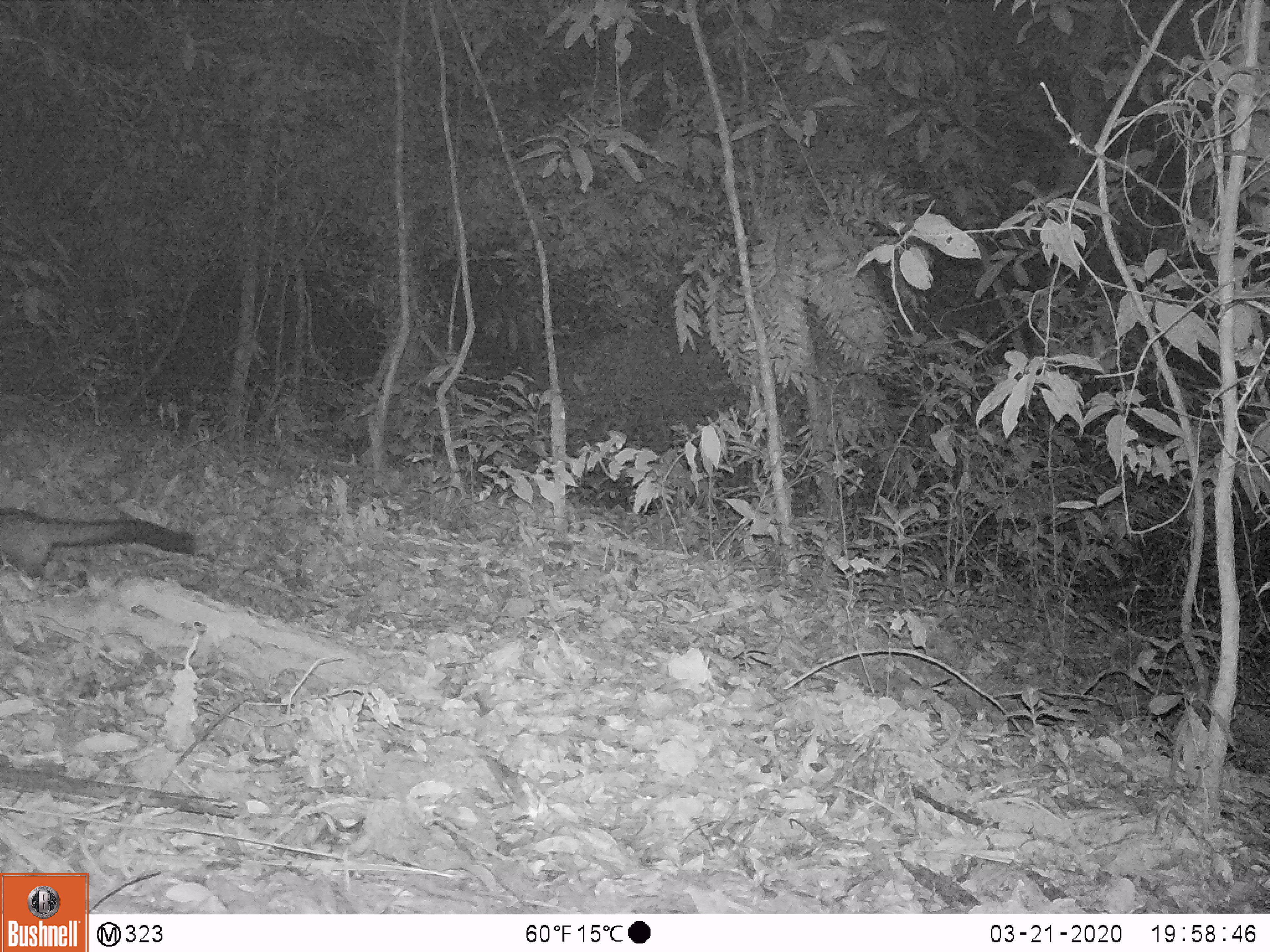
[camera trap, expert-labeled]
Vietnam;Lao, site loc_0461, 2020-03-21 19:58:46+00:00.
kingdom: Animalia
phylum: Chordata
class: Mammalia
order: Carnivora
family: Viverridae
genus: Paradoxurus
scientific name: Paradoxurus hermaphroditus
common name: common palm civet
Common palm civet (Paradoxurus hermaphroditus). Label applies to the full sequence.